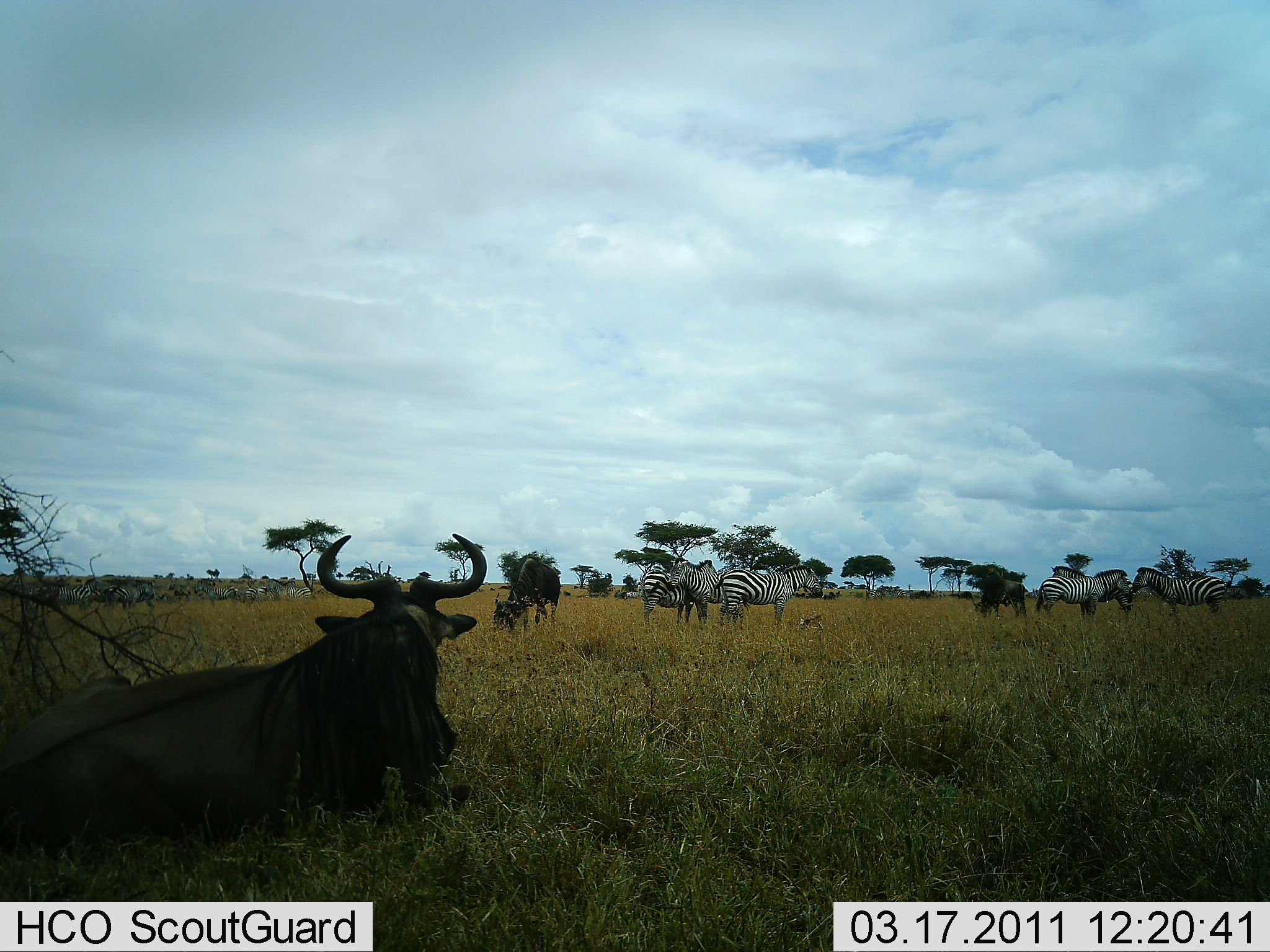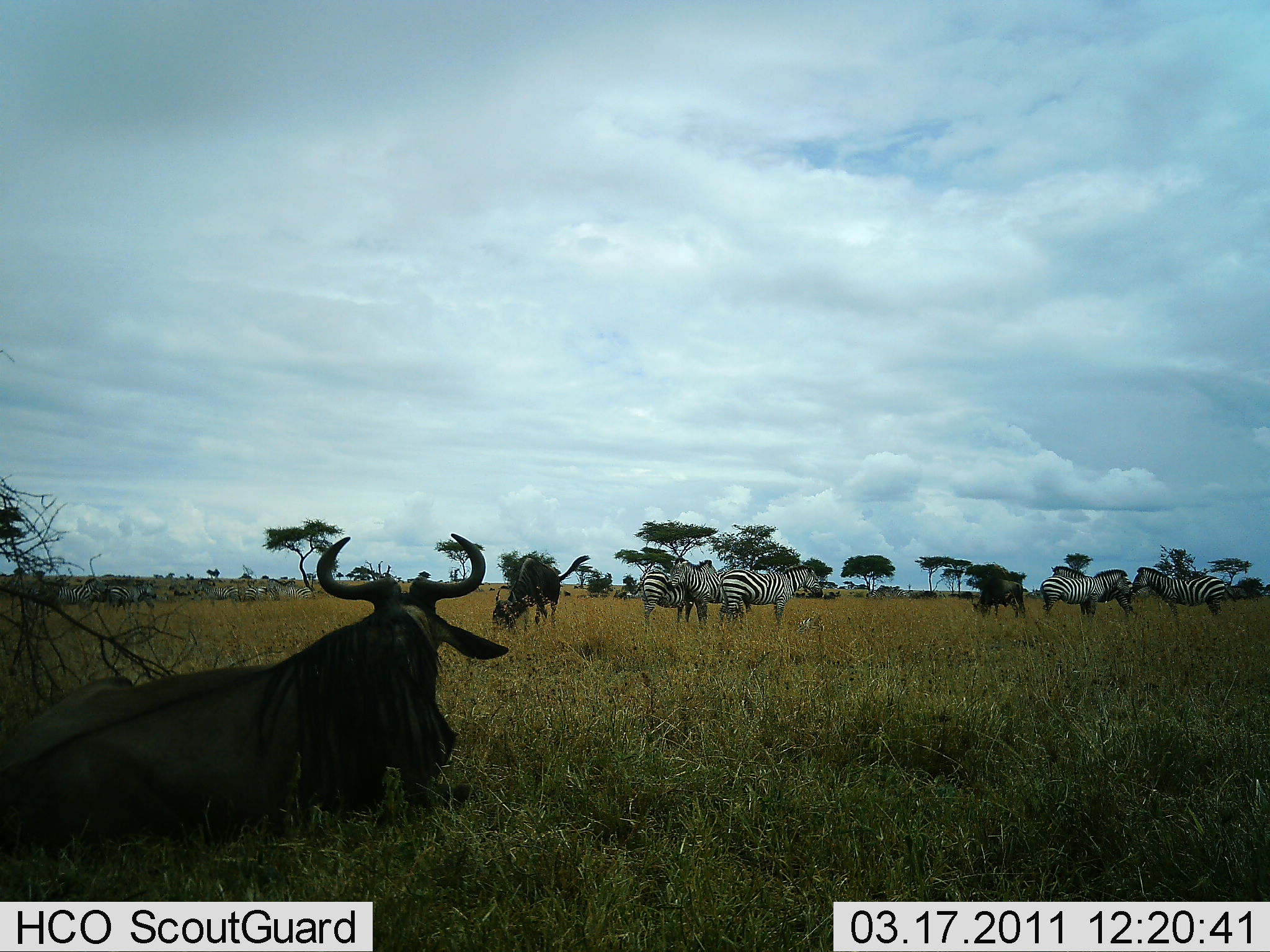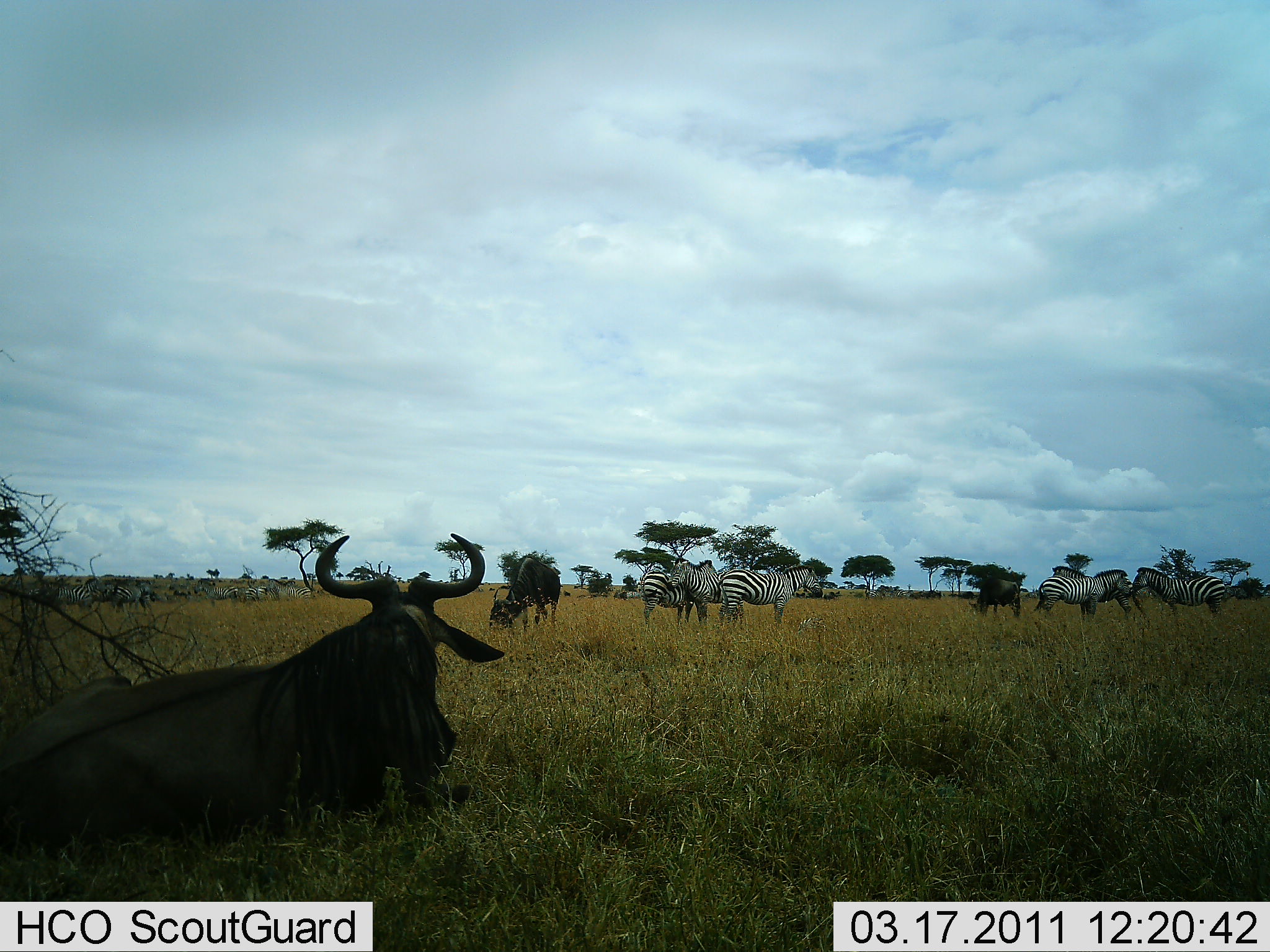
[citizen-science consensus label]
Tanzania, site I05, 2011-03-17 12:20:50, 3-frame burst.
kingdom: Animalia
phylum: Chordata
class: Mammalia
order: Artiodactyla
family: Bovidae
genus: Connochaetes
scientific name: Connochaetes taurinus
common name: blue wildebeest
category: wildebeest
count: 3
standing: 62%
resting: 85%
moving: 0%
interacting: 0%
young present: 0%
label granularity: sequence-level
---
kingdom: Animalia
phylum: Chordata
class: Mammalia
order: Perissodactyla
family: Equidae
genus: Equus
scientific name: Equus quagga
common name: plains zebra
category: zebra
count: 6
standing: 85%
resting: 0%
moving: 0%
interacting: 8%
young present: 0%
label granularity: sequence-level